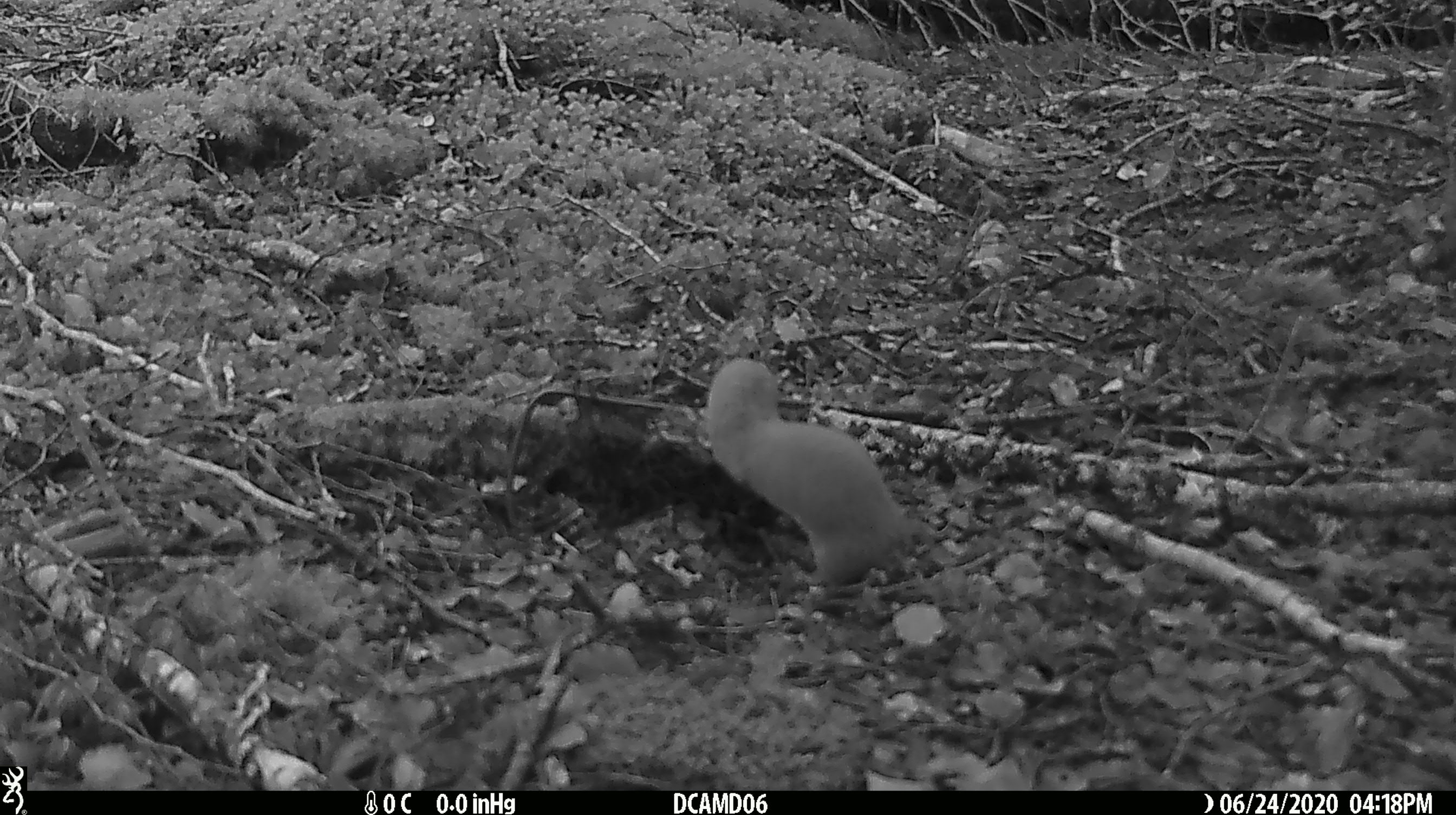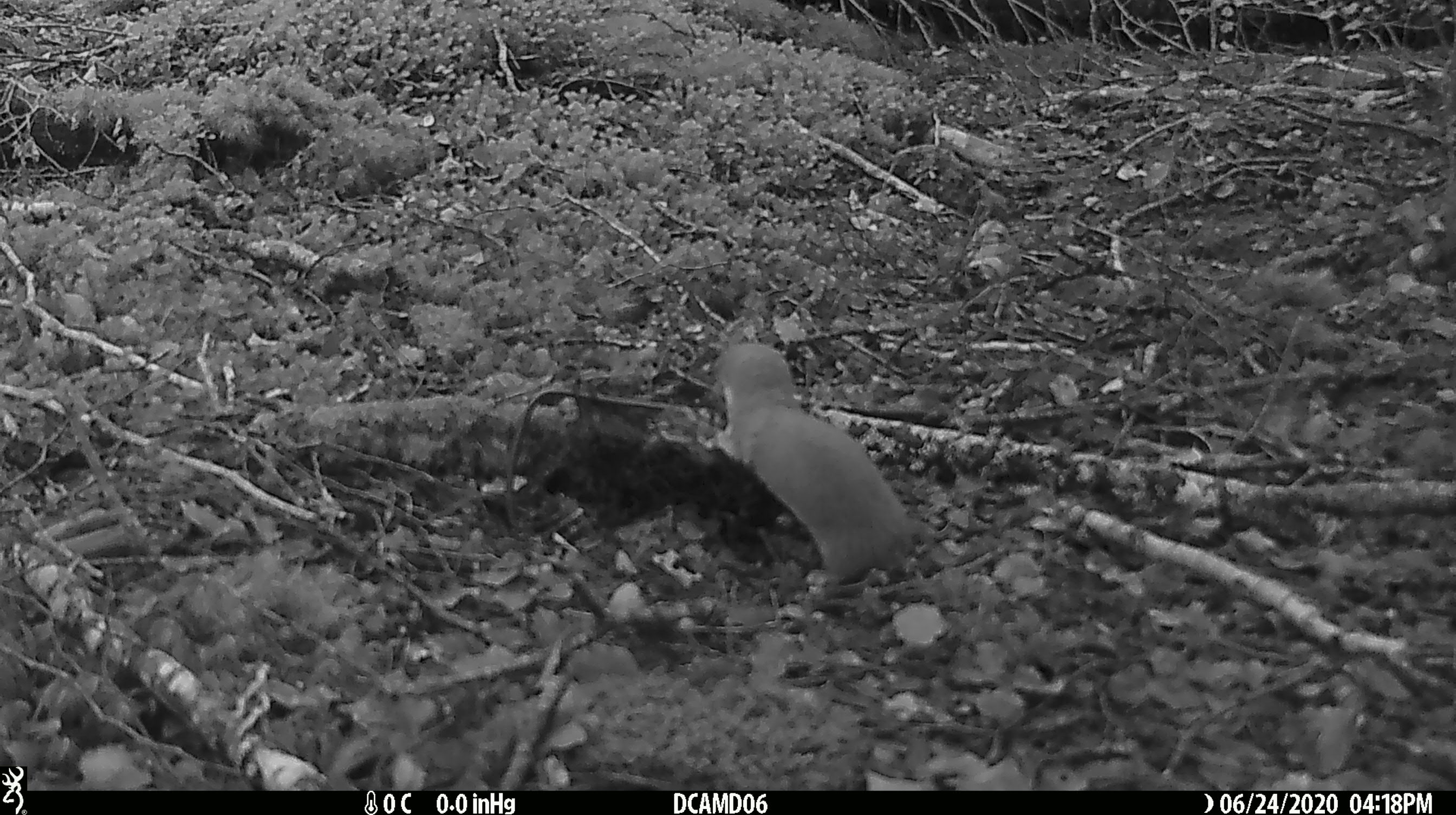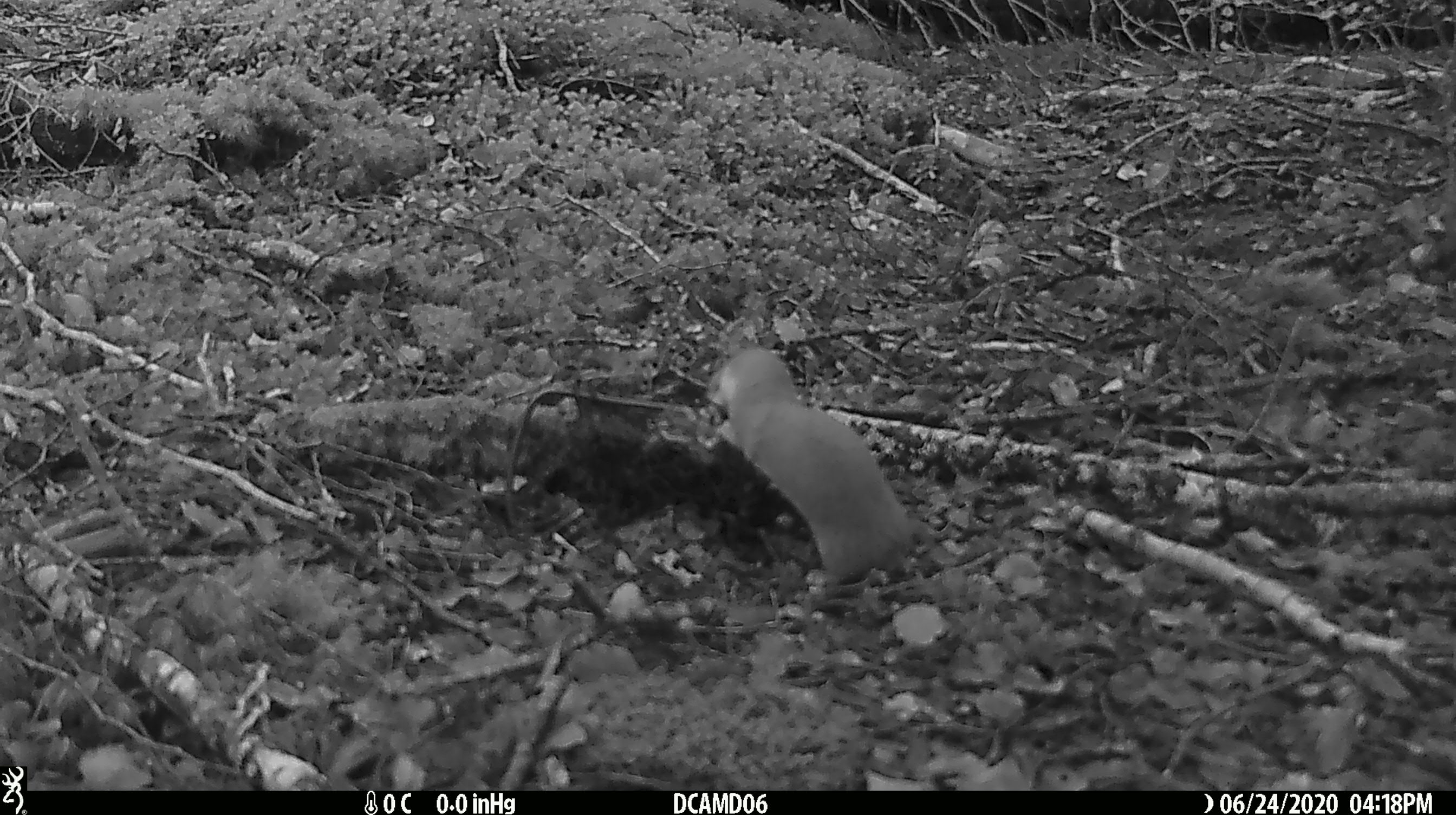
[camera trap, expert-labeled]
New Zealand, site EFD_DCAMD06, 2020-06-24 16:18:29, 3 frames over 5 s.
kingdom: Animalia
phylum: Chordata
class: Mammalia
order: Carnivora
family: Mustelidae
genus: Mustela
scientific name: Mustela nivalis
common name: least weasel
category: weasel